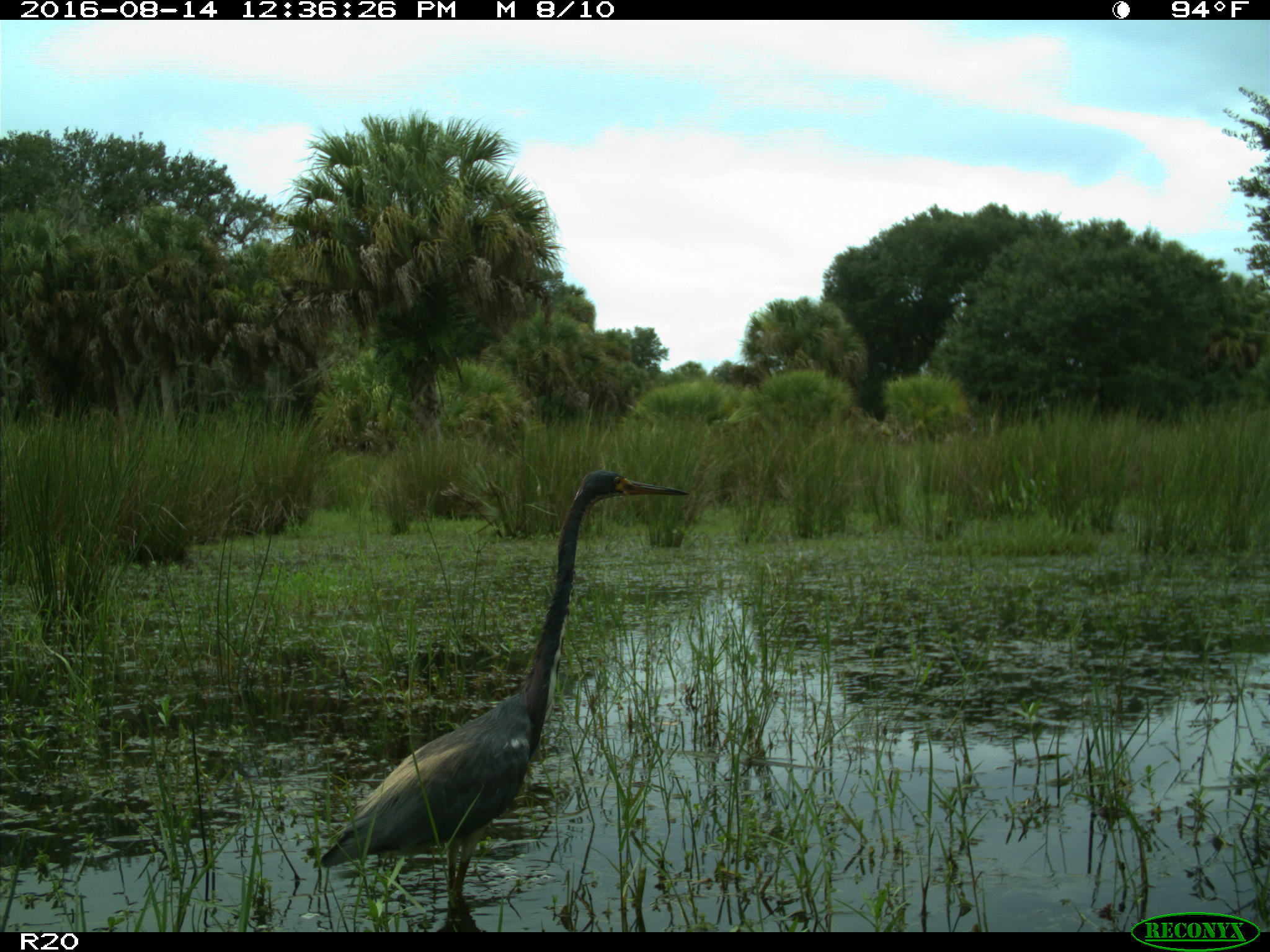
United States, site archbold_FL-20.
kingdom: Animalia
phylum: Chordata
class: Aves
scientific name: Aves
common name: birds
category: unidentified bird